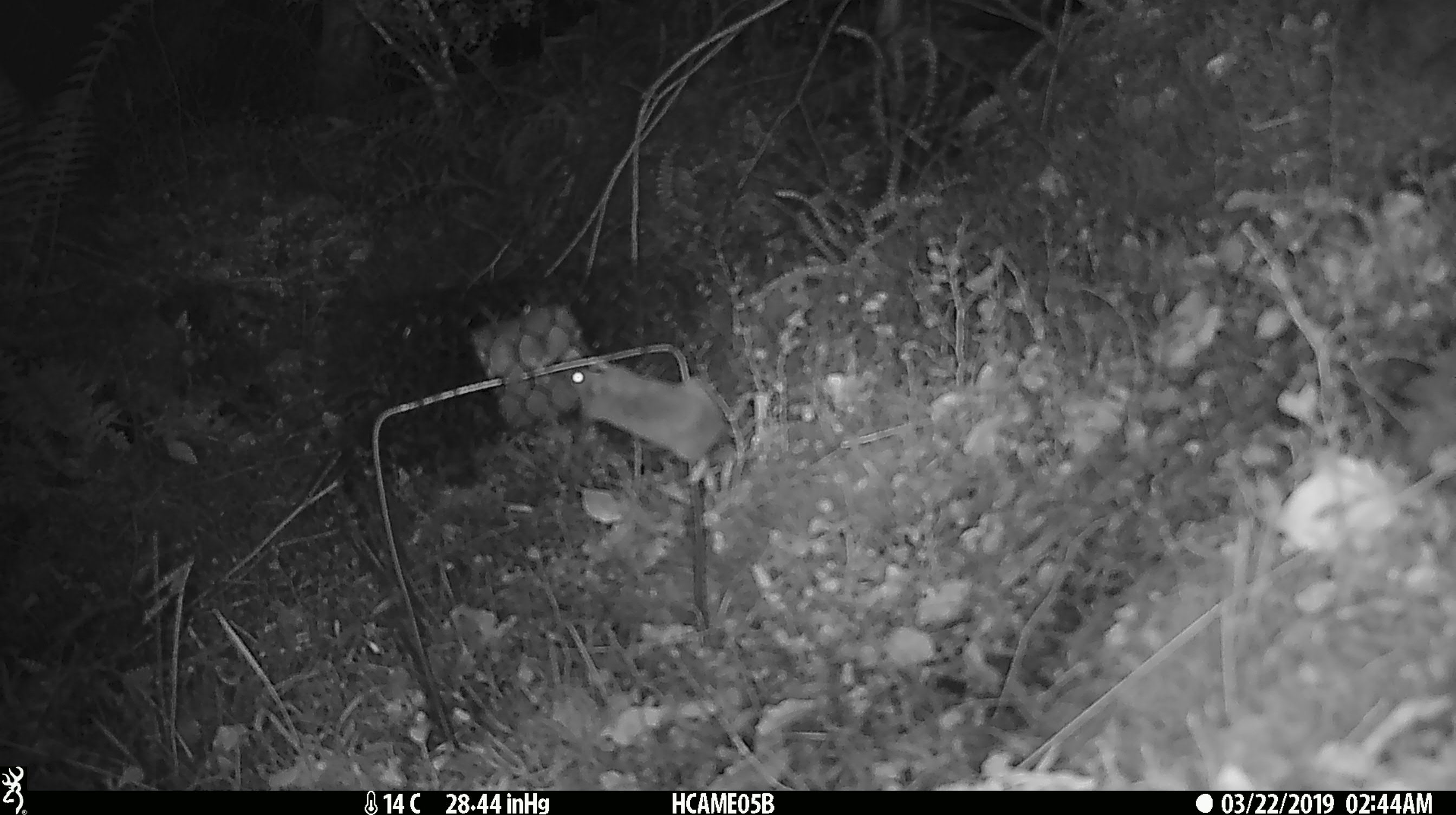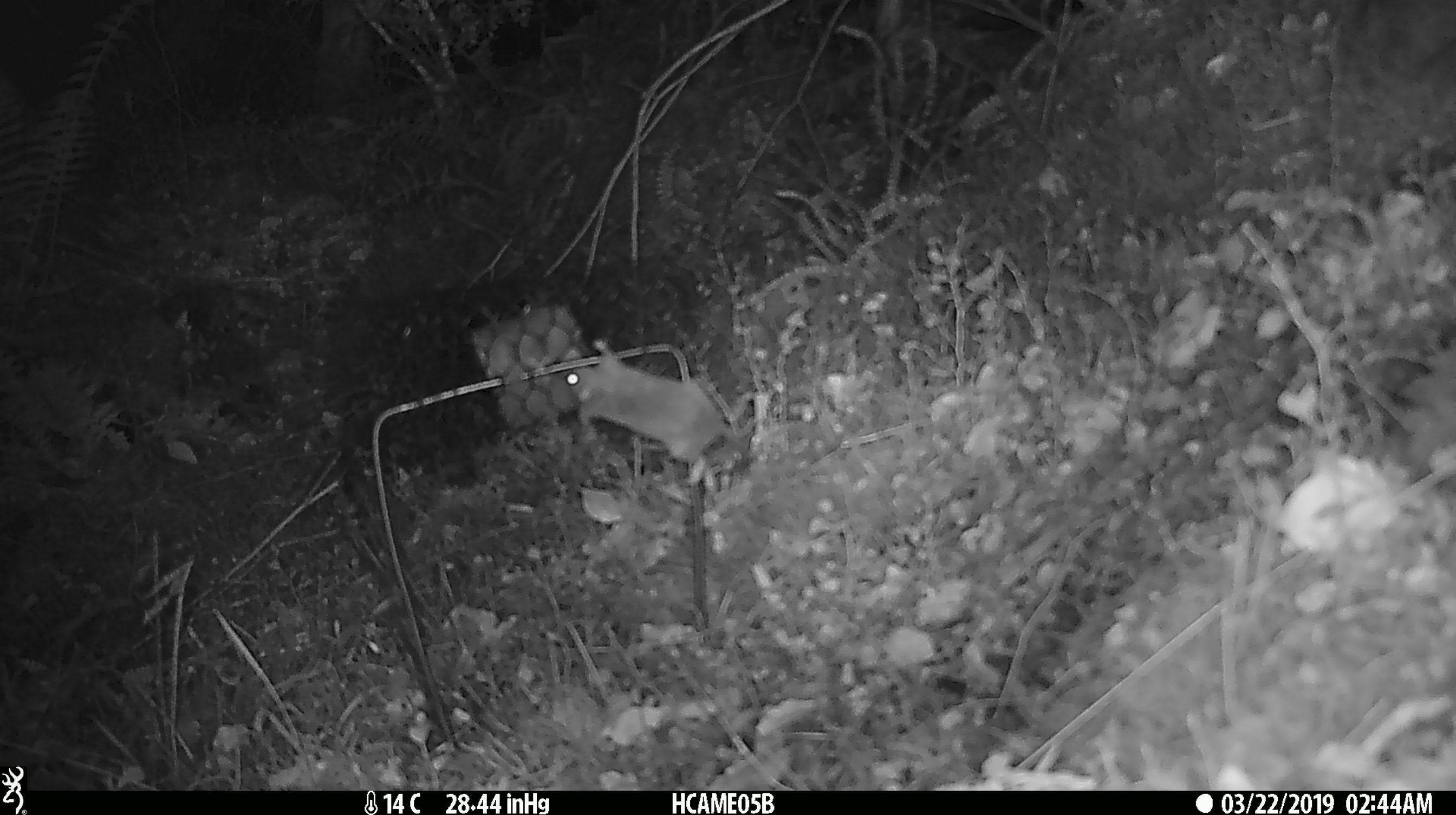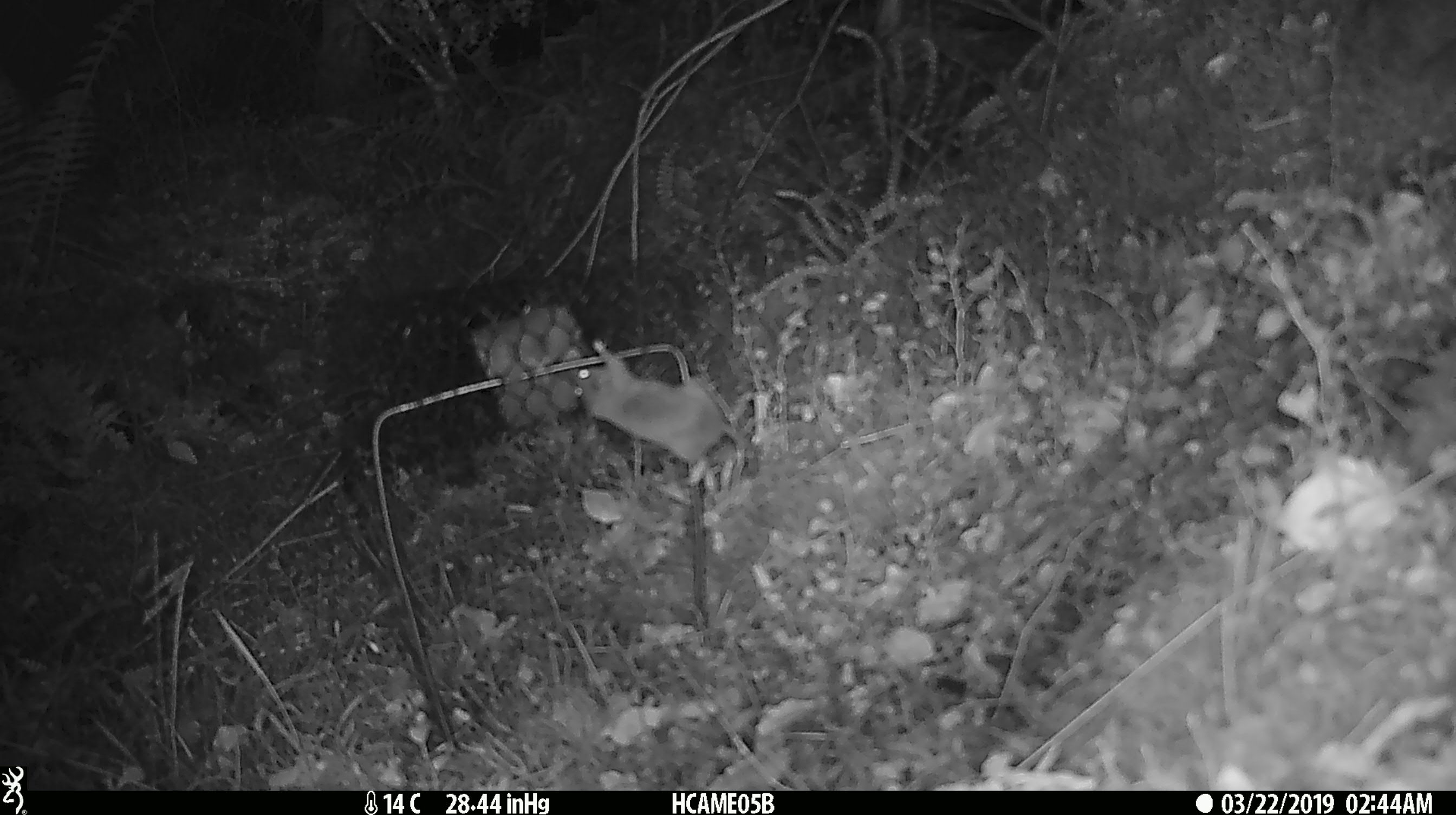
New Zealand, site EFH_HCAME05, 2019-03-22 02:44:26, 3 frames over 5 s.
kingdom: Animalia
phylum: Chordata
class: Mammalia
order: Rodentia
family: Muridae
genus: Mus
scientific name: Mus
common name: mouse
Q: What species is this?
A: Mouse (Mus).